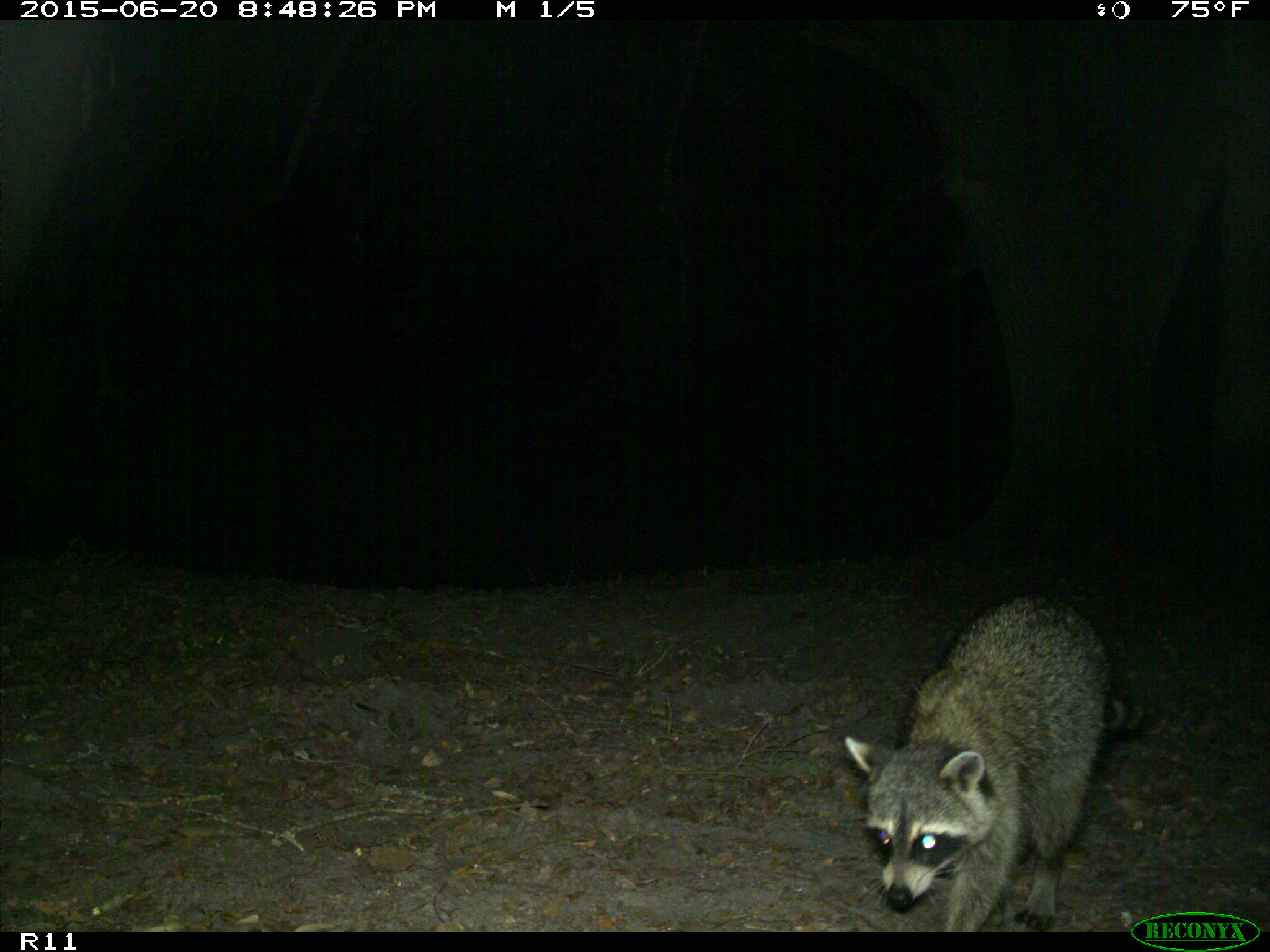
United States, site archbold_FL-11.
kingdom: Animalia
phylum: Chordata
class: Mammalia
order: Carnivora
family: Procyonidae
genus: Procyon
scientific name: Procyon lotor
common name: common raccoon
Procyon lotor (common raccoon).